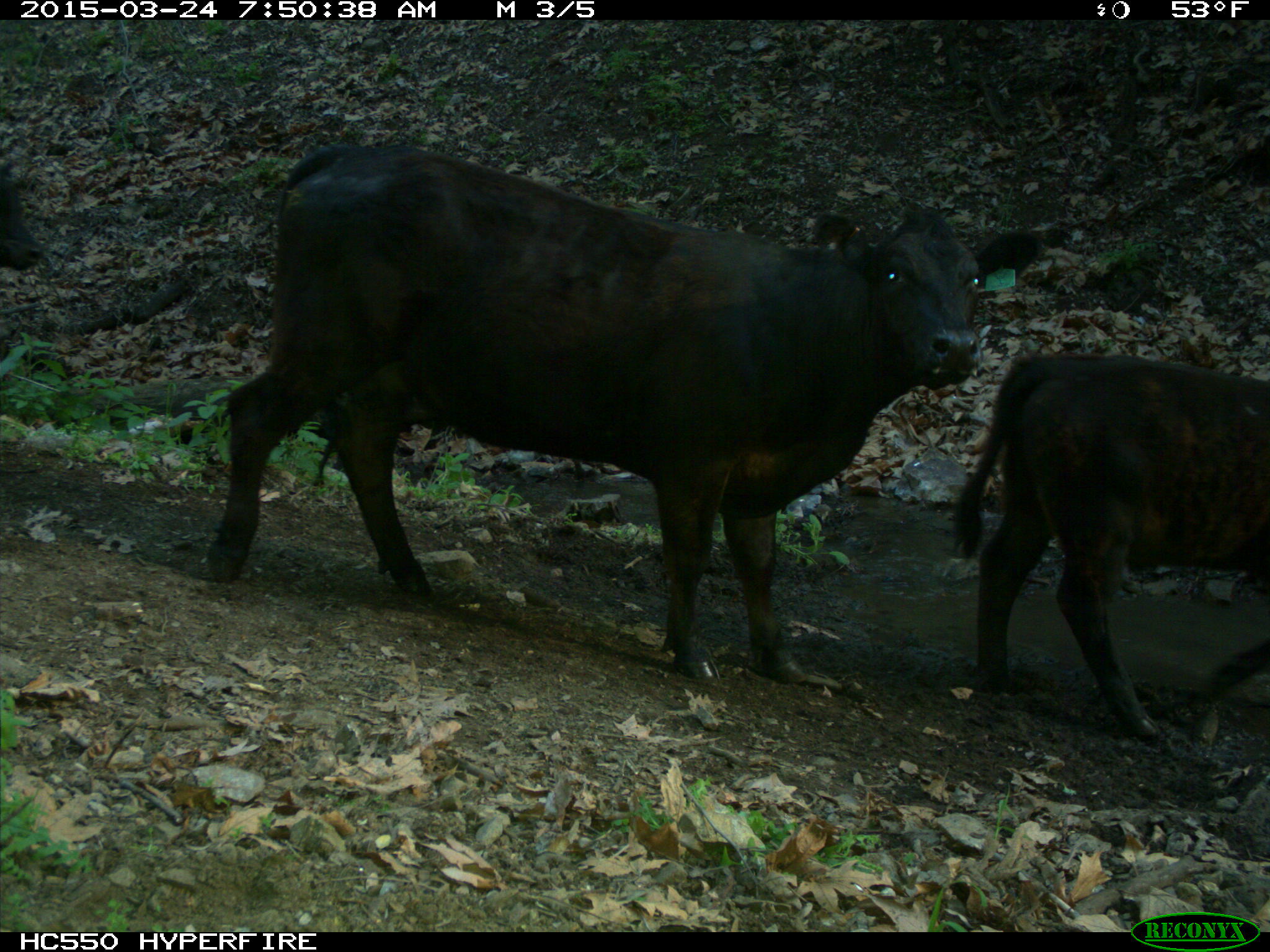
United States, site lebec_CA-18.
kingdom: Animalia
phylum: Chordata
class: Mammalia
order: Artiodactyla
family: Bovidae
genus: Bos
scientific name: Bos taurus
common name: domestic cow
Bos taurus (domestic cow).